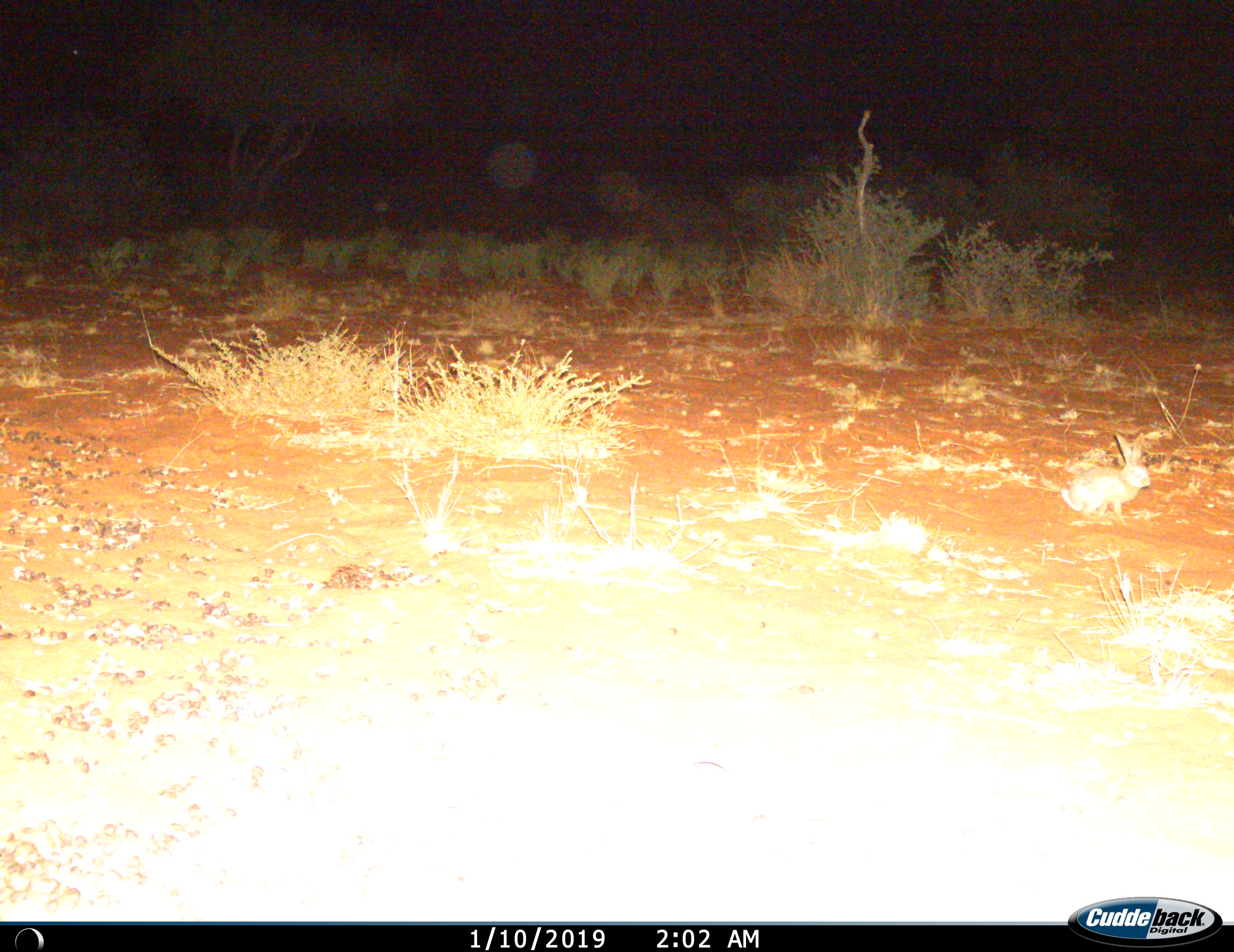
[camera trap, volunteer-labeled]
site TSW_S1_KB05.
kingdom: Animalia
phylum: Chordata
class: Mammalia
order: Lagomorpha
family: Leporidae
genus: Lepus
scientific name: Lepus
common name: hare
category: hareunknown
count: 1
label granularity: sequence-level